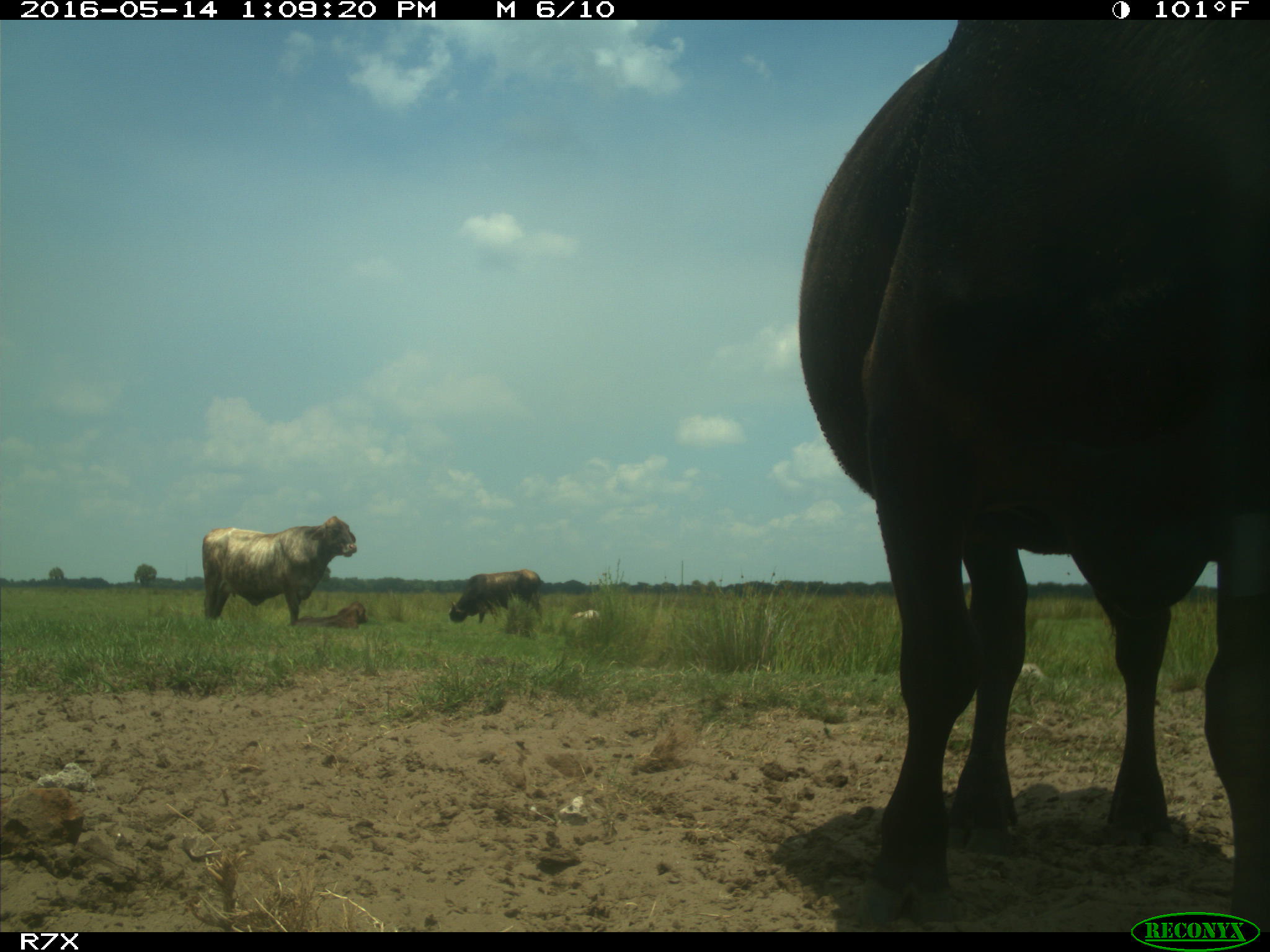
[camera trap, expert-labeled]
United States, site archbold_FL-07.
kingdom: Animalia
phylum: Chordata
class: Mammalia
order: Artiodactyla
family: Bovidae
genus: Bos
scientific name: Bos taurus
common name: domestic cow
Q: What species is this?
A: Bos taurus (domestic cow).